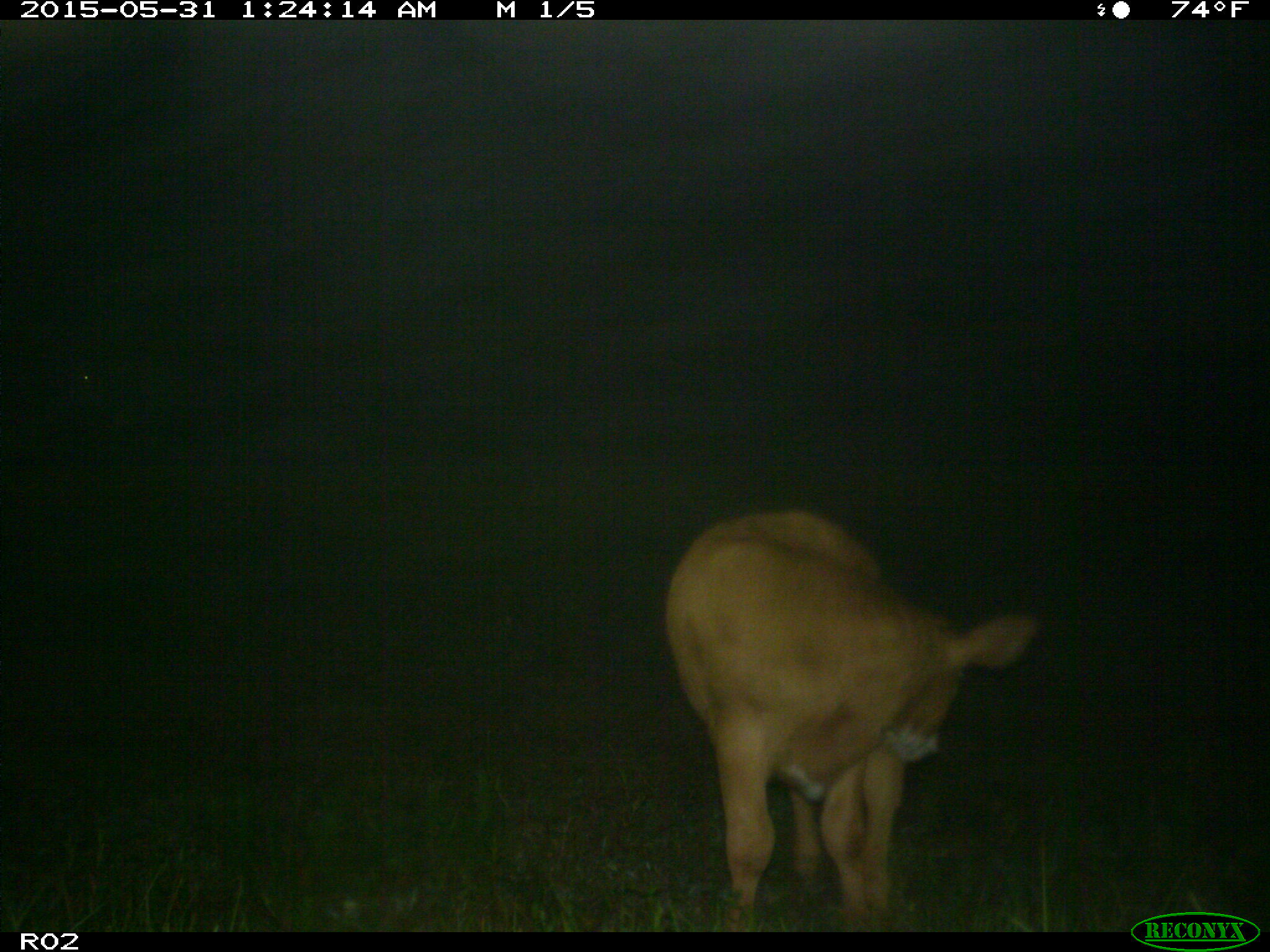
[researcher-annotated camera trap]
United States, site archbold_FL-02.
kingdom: Animalia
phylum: Chordata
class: Mammalia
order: Artiodactyla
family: Bovidae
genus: Bos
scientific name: Bos taurus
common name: domestic cow